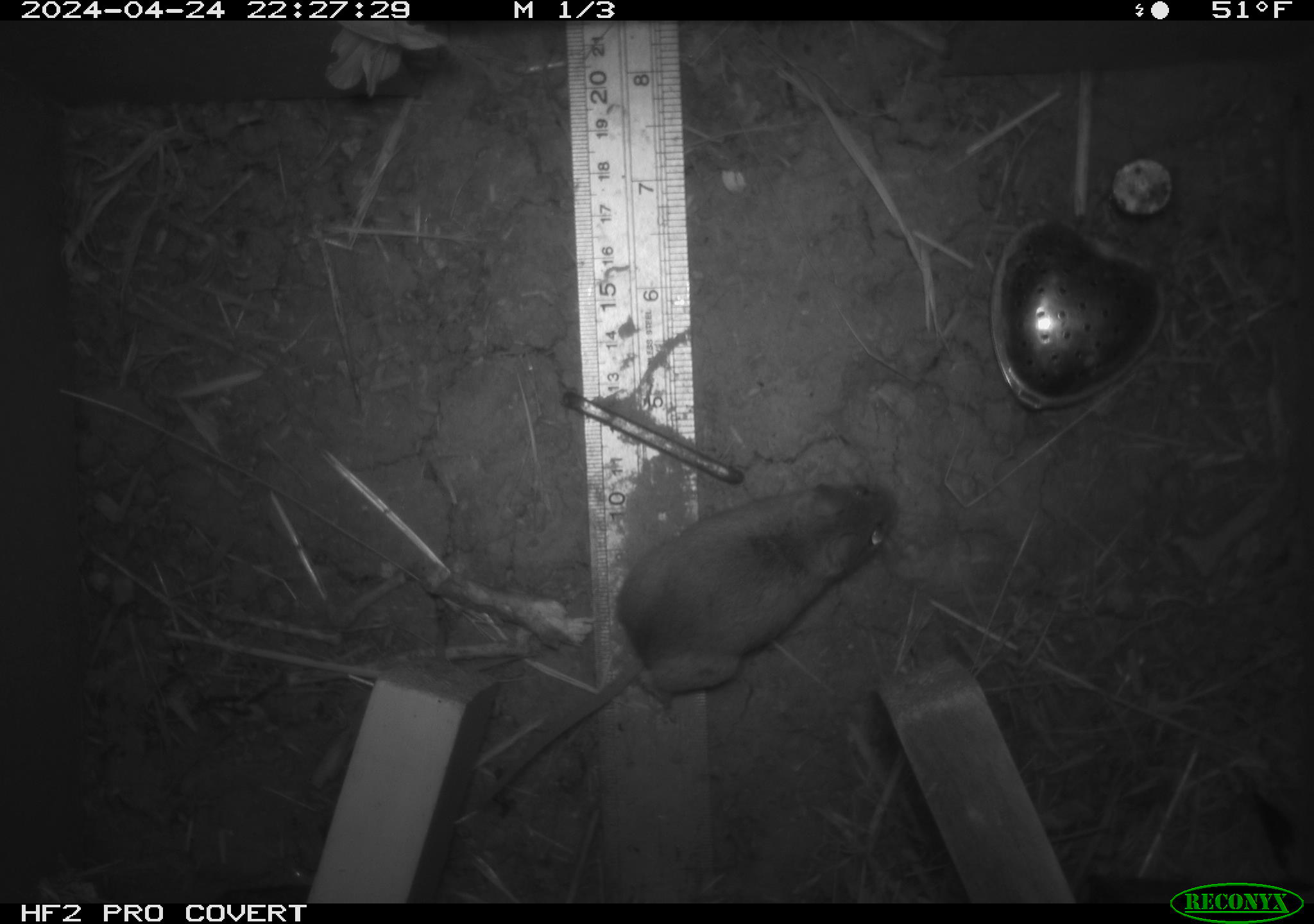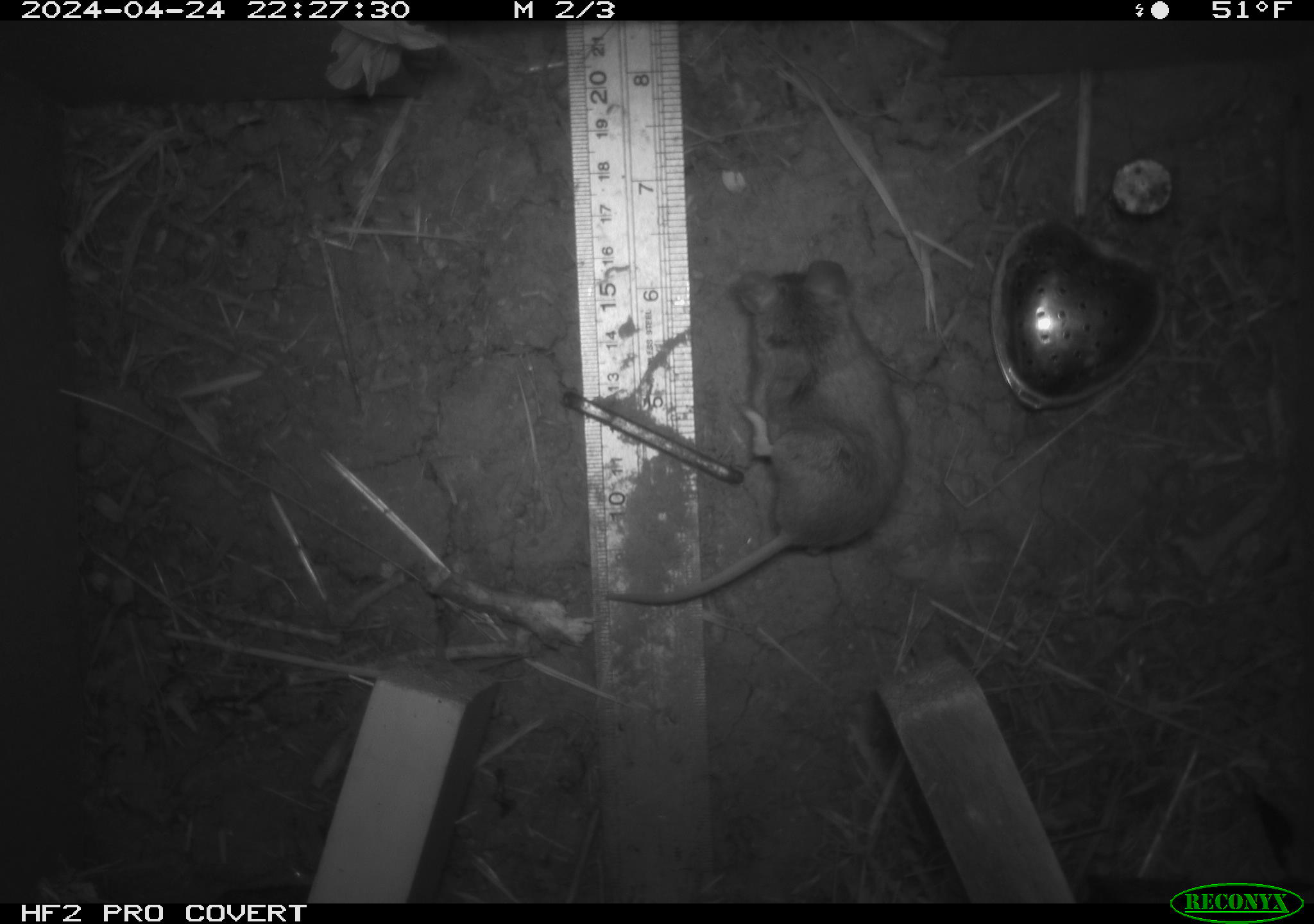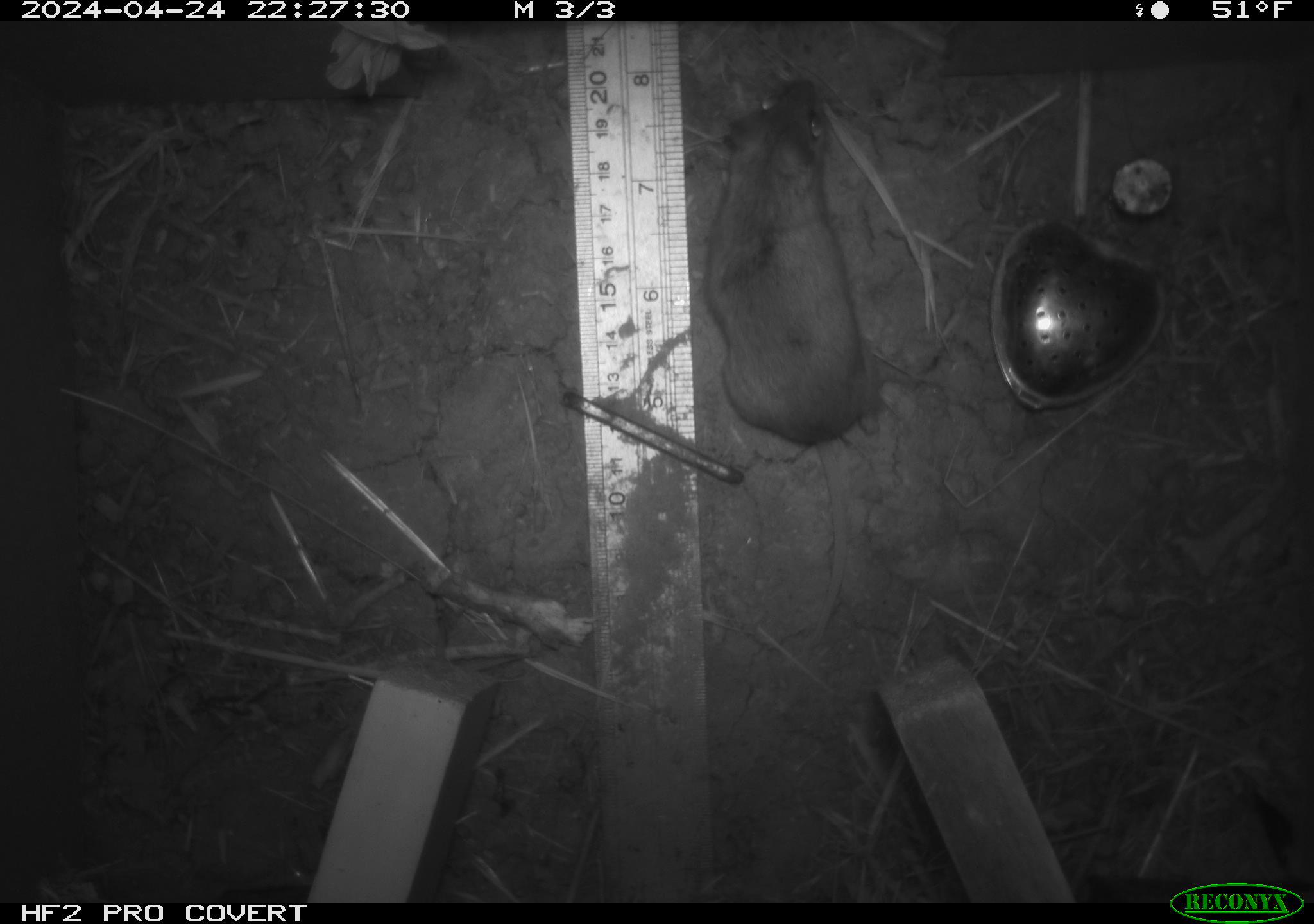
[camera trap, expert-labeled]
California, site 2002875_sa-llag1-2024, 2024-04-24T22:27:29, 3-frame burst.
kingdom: Animalia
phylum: Chordata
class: Mammalia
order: Rodentia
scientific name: Rodentia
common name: mouse species